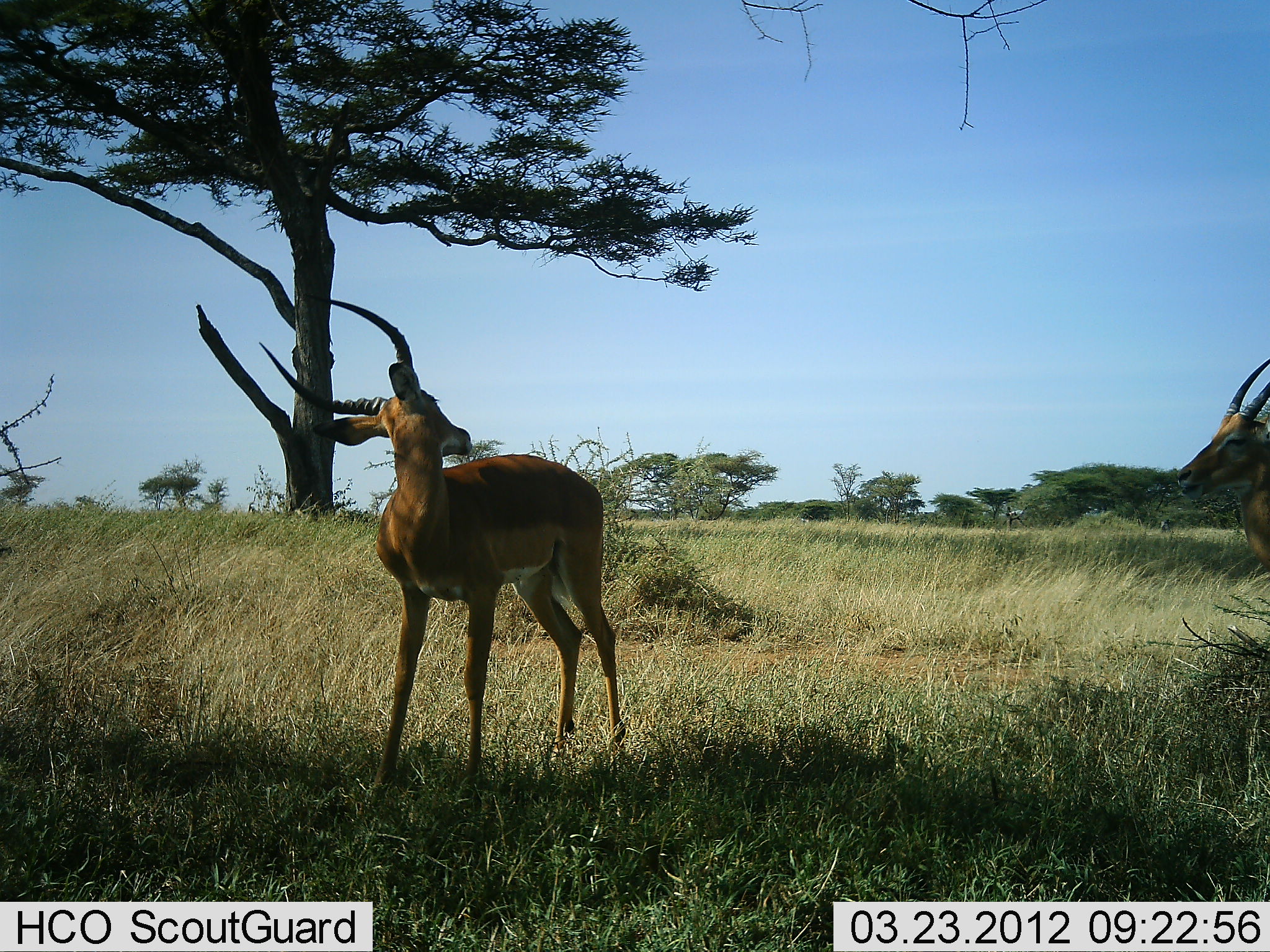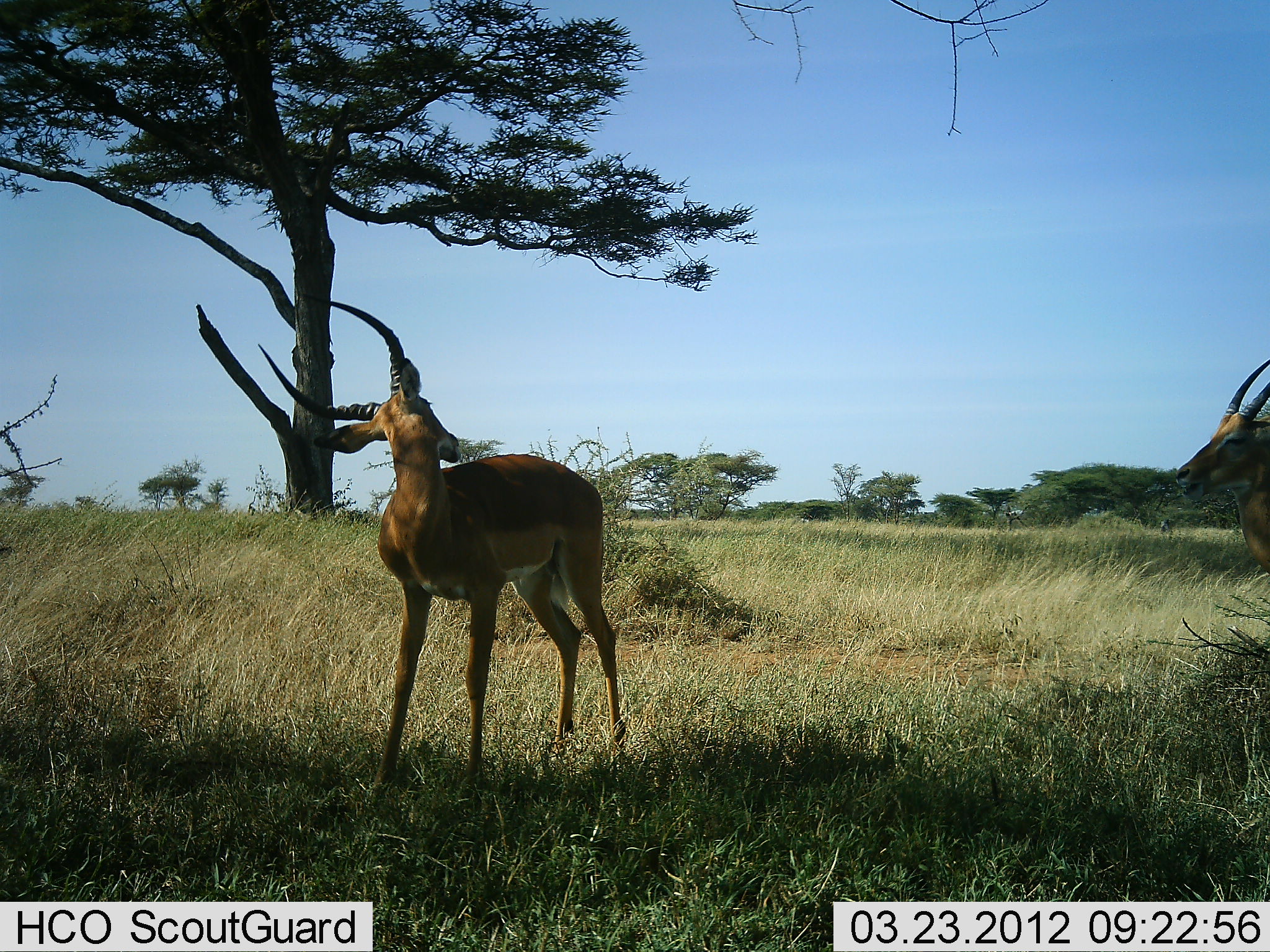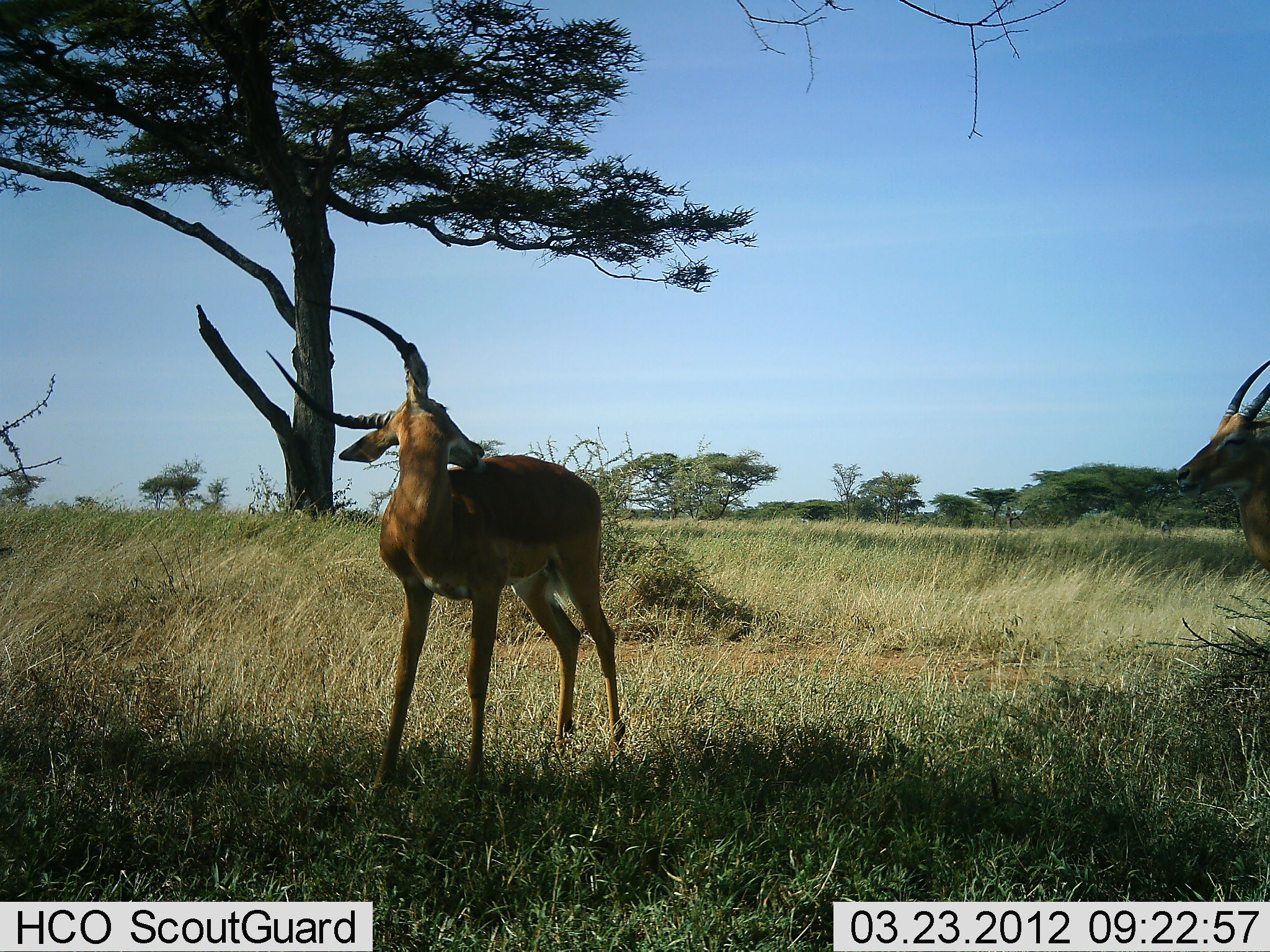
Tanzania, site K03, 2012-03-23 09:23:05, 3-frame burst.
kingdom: Animalia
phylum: Chordata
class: Mammalia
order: Artiodactyla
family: Bovidae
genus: Aepyceros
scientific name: Aepyceros melampus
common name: impala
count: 2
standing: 100%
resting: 0%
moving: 0%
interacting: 17%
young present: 0%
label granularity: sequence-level